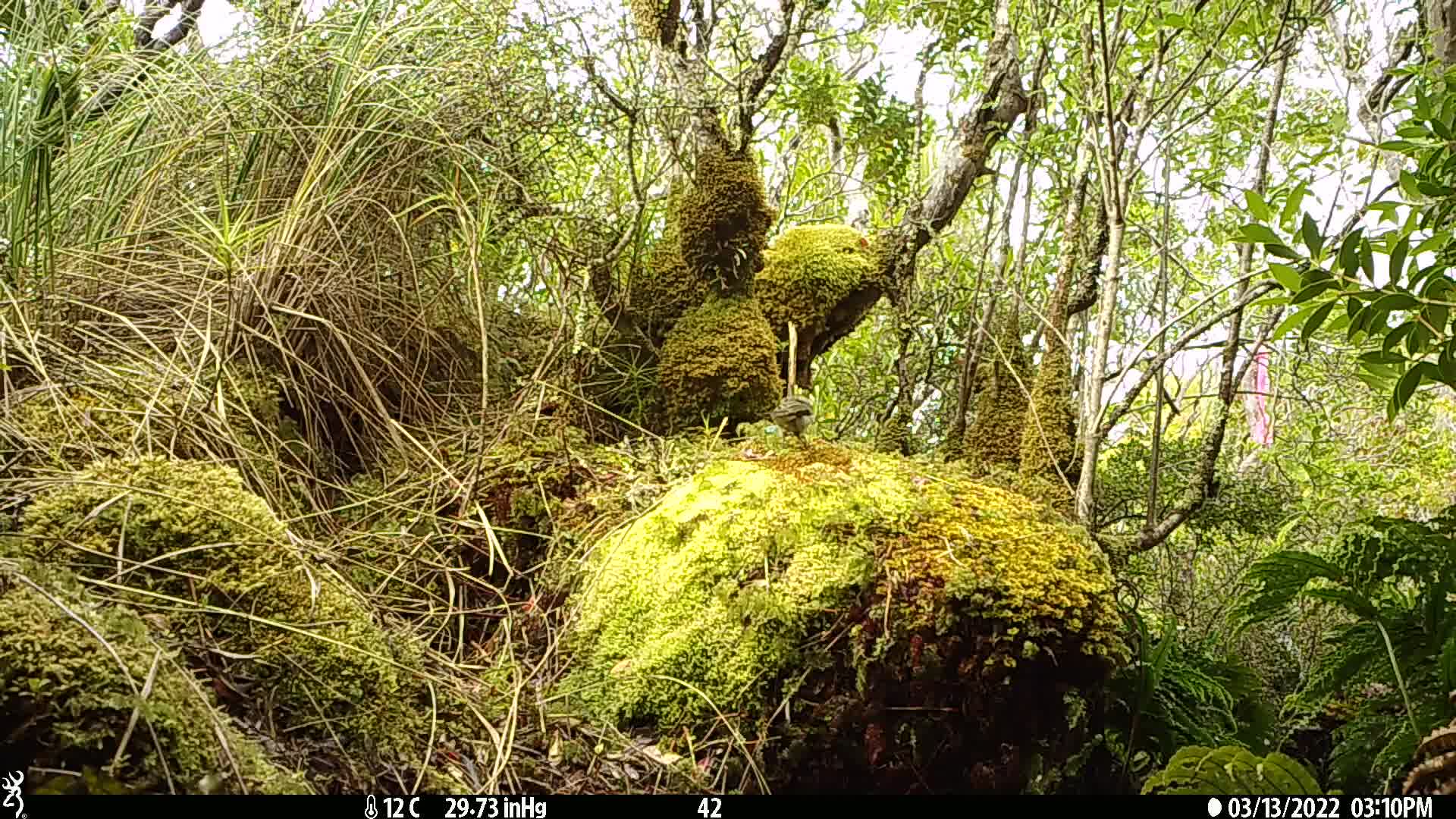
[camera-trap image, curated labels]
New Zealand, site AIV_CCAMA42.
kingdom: Animalia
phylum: Chordata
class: Aves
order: Passeriformes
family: Turdidae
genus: Turdus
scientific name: Turdus merula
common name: eurasian blackbird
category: blackbird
Blackbird (eurasian blackbird) (Turdus merula).